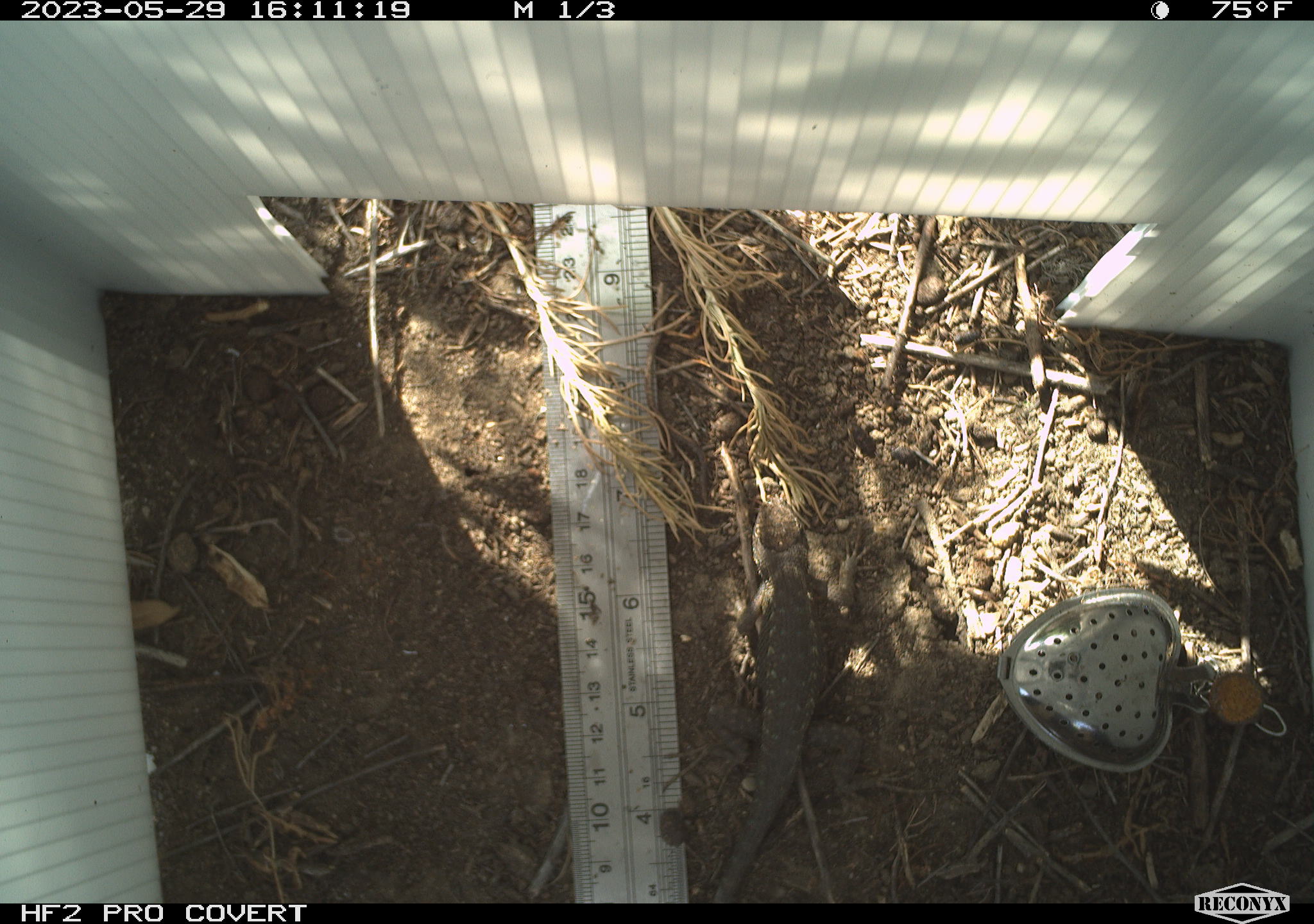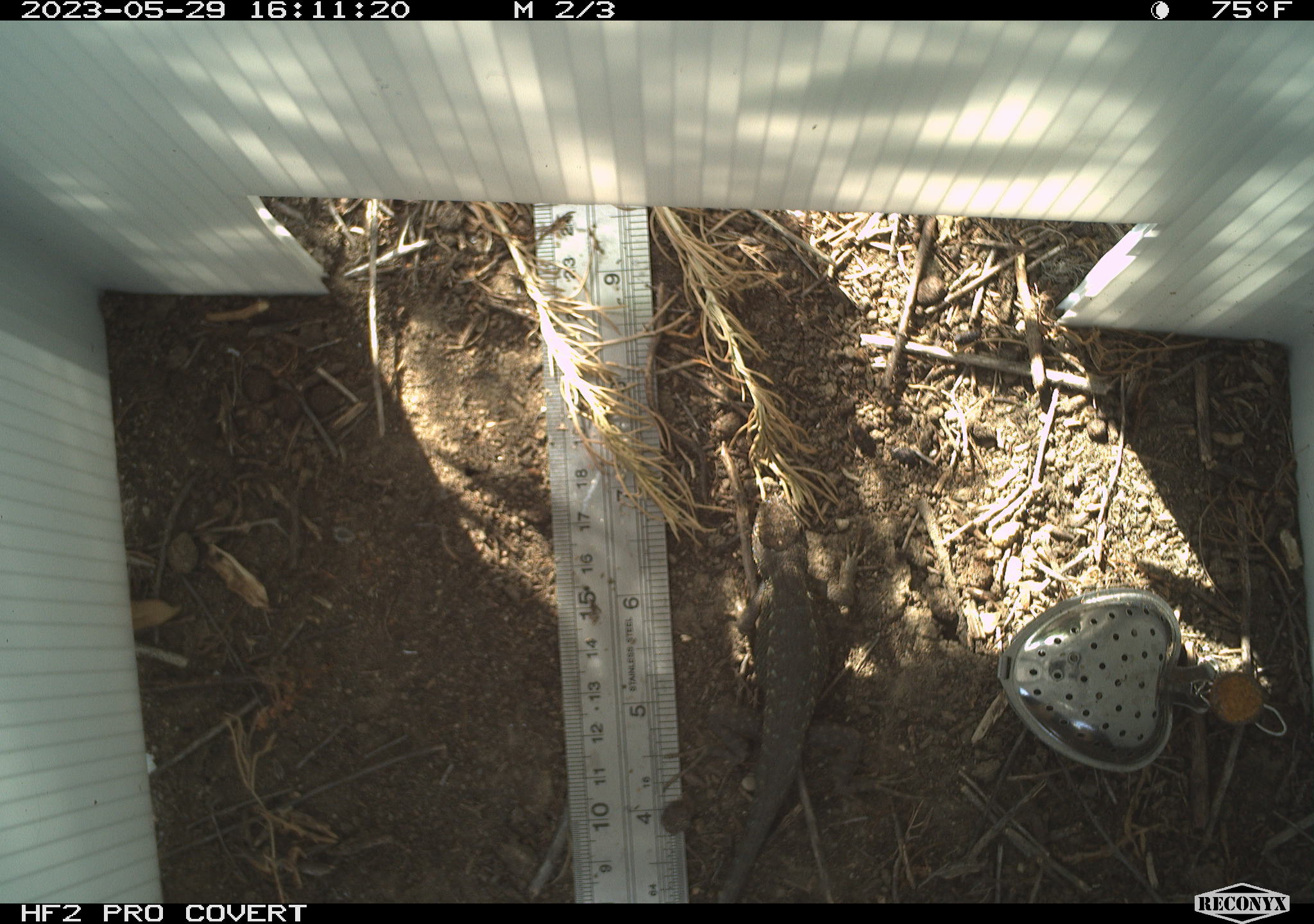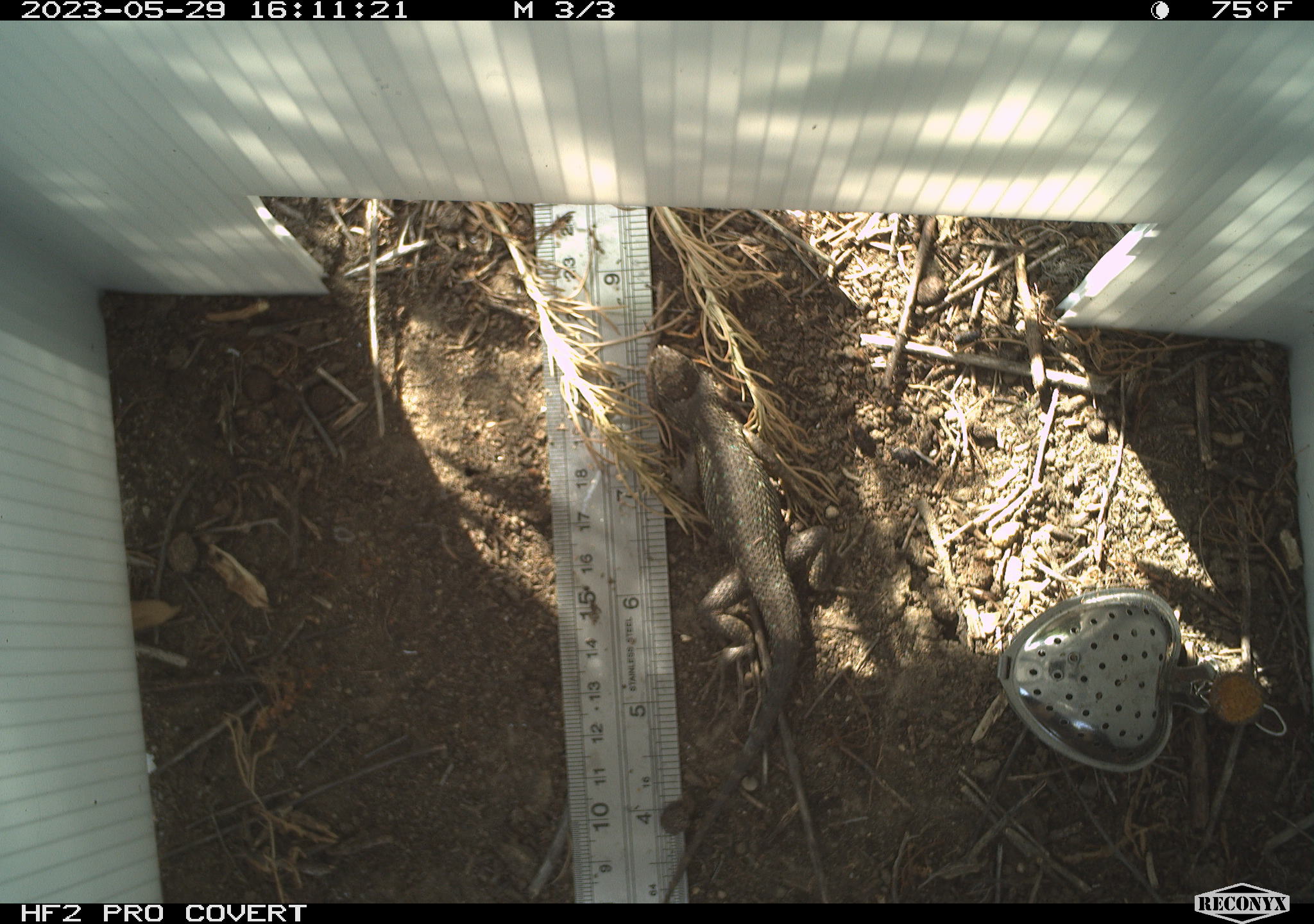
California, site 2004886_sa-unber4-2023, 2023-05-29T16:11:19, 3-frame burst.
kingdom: Animalia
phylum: Chordata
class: Reptilia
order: Squamata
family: Phrynosomatidae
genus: Sceloporus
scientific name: Sceloporus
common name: spiny lizards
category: sceloporus species